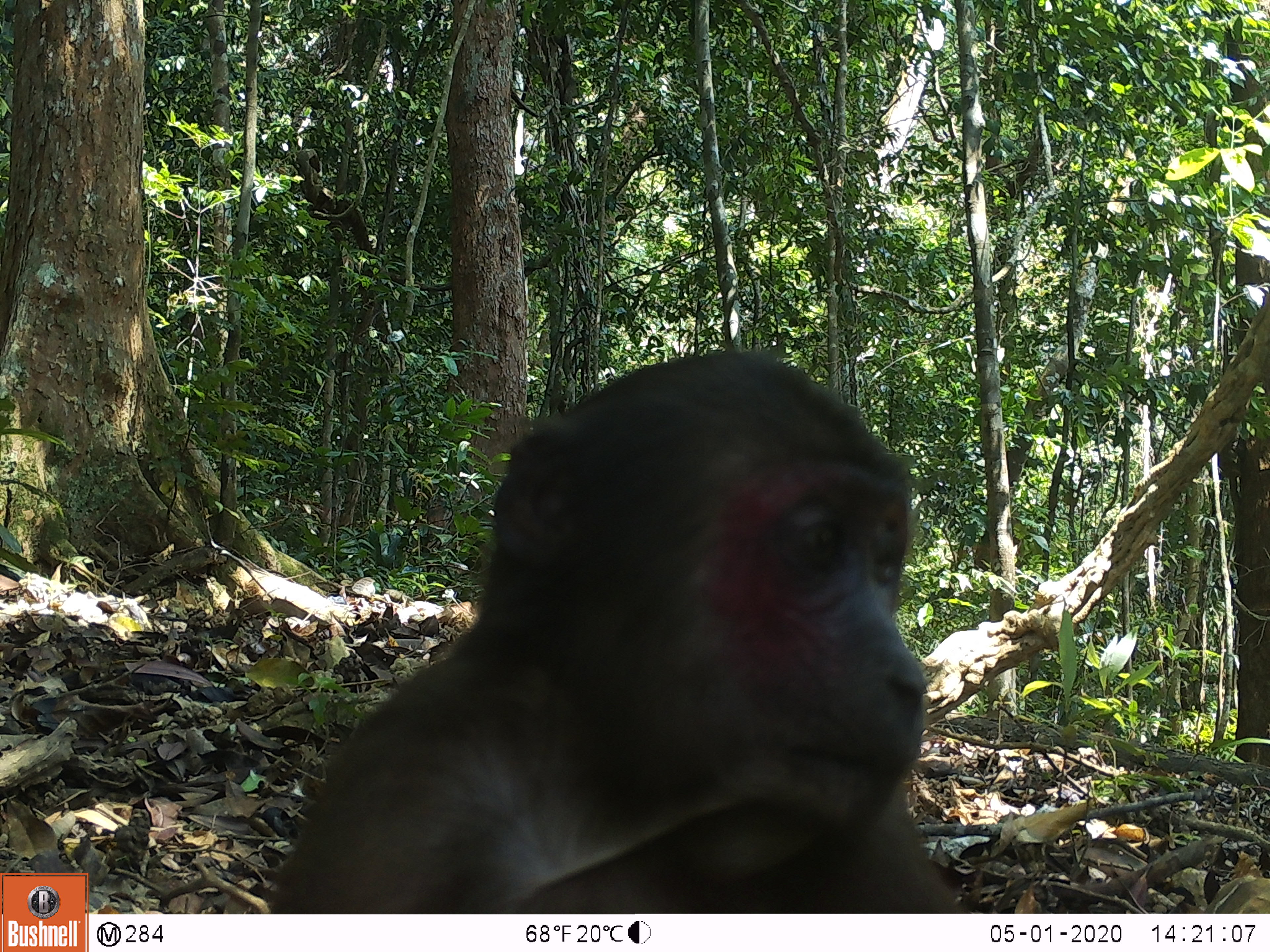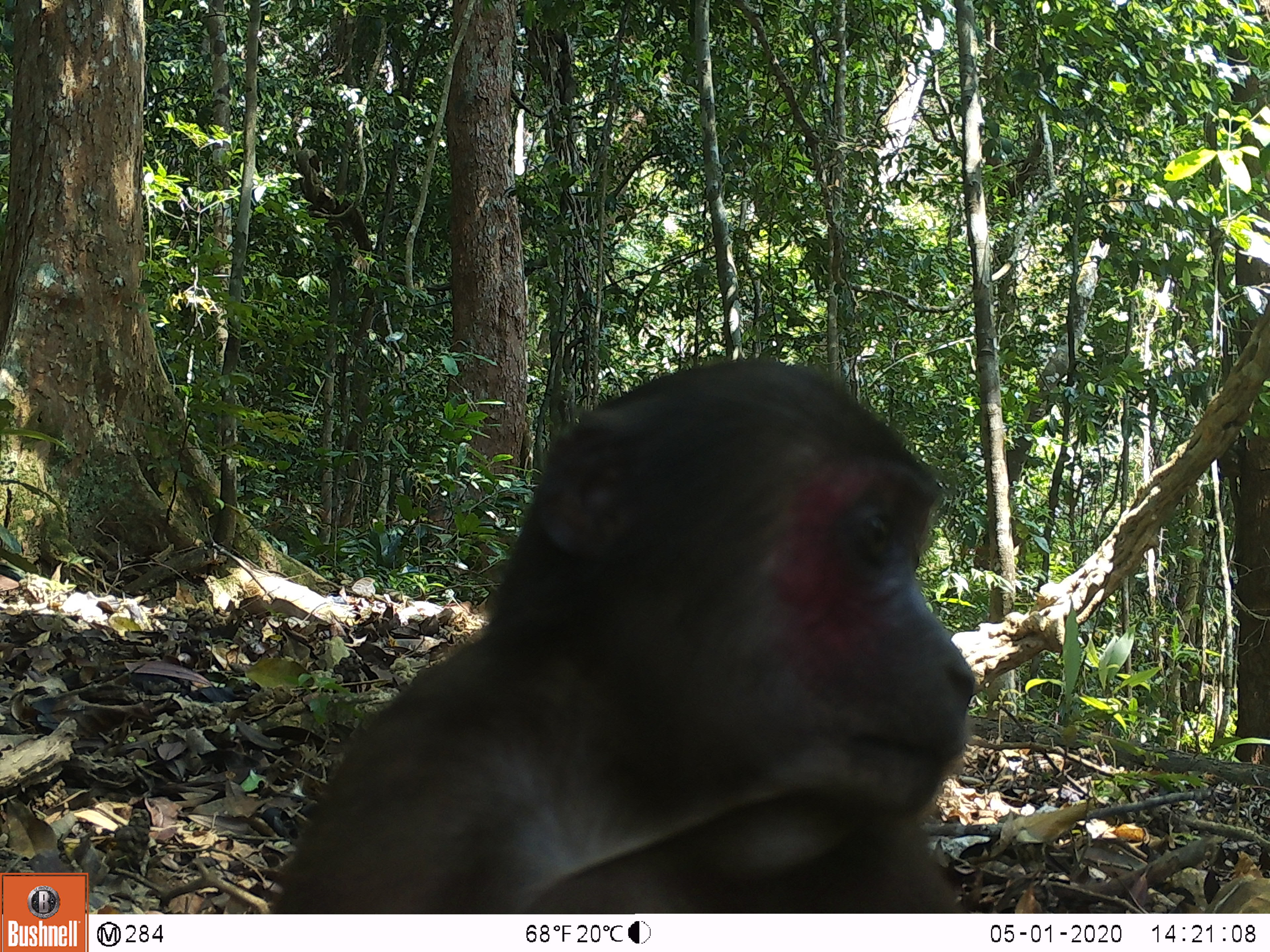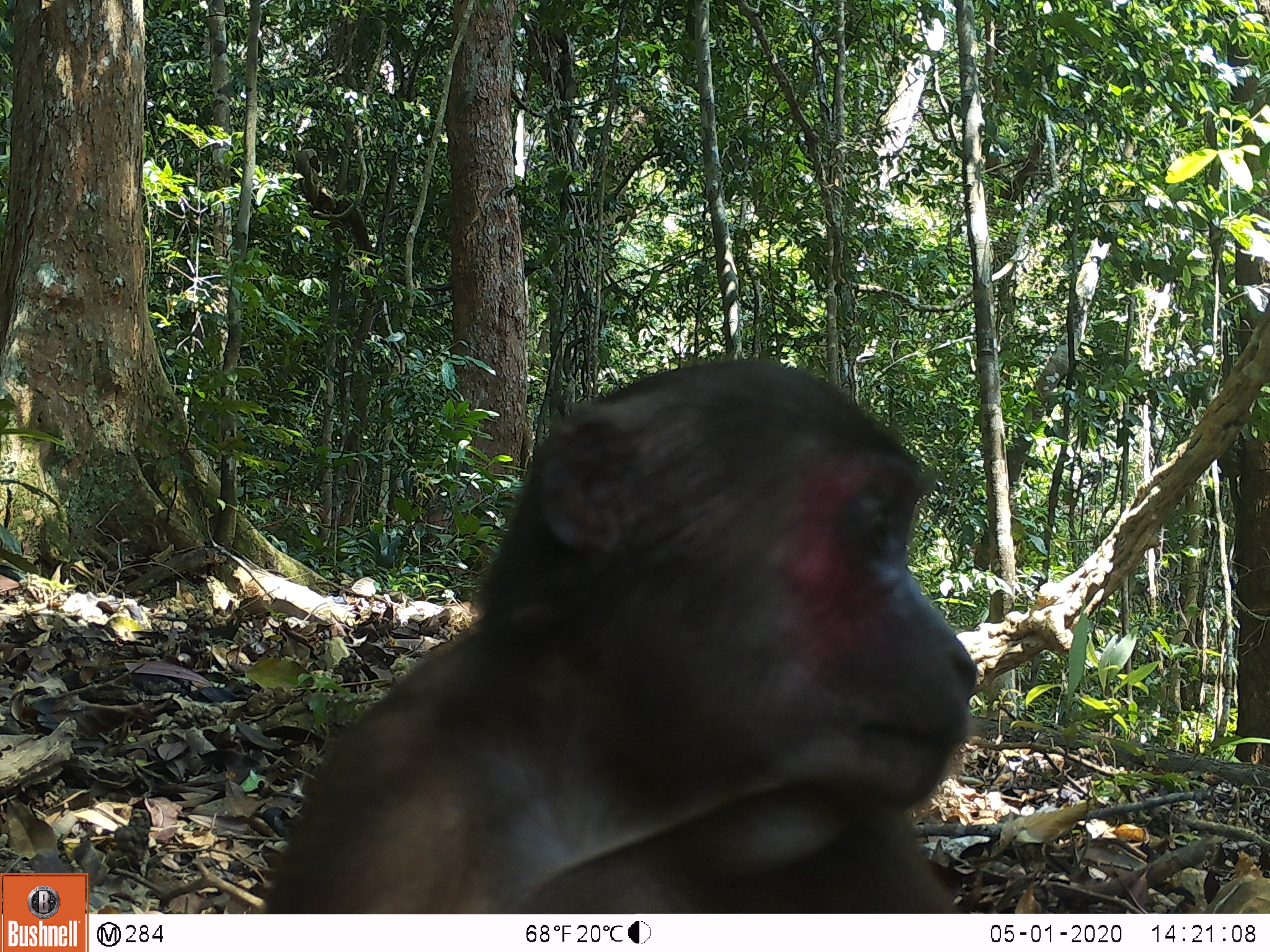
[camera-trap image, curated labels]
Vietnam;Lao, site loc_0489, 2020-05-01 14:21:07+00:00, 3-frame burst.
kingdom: Animalia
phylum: Chordata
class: Mammalia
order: Primates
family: Cercopithecidae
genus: Macaca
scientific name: Macaca arctoides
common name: stump-tailed macaque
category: stump tailed macaque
Stump tailed macaque (stump-tailed macaque) (Macaca arctoides). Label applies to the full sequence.